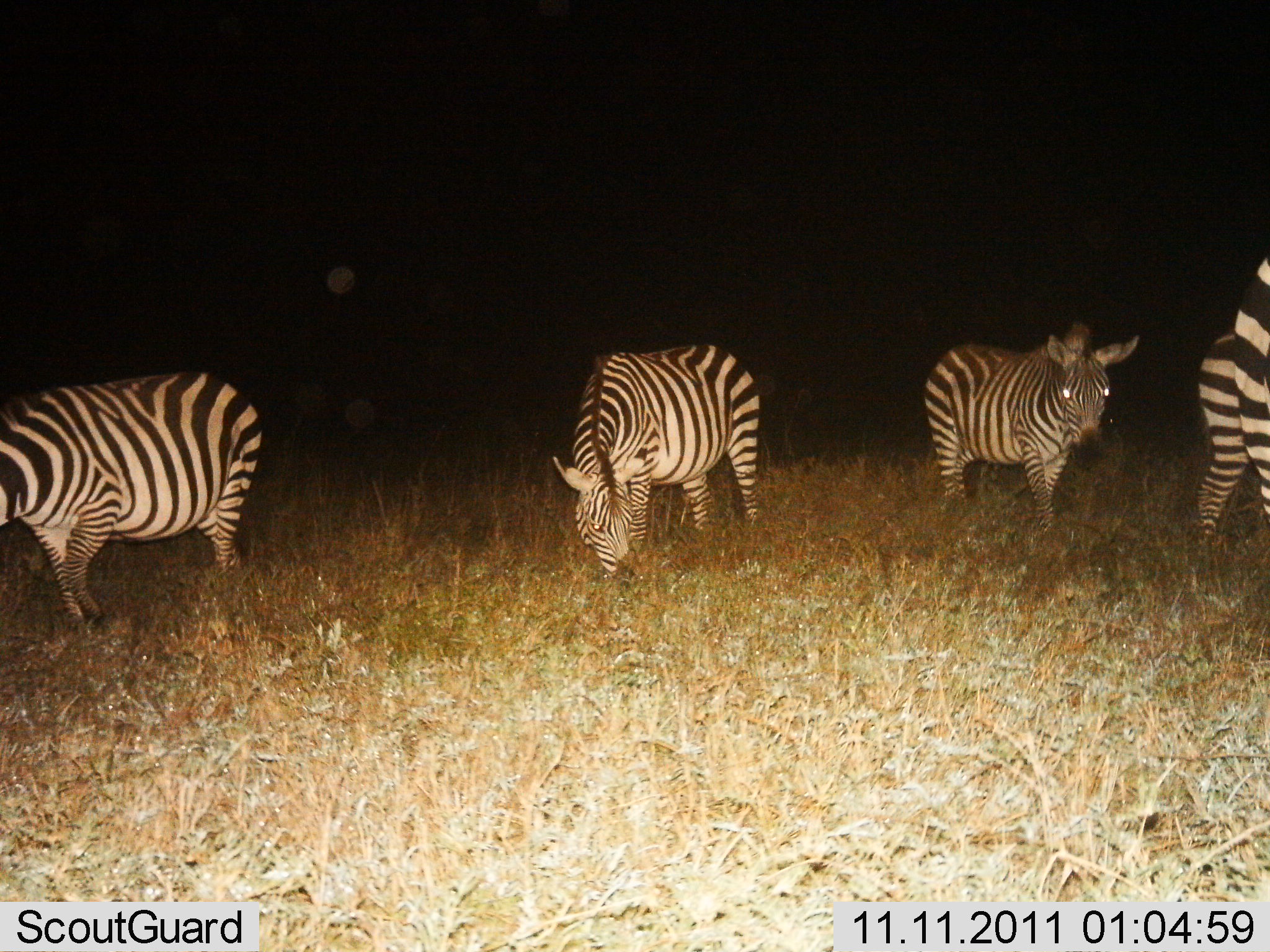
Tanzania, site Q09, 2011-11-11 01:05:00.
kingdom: Animalia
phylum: Chordata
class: Mammalia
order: Perissodactyla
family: Equidae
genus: Equus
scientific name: Equus quagga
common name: plains zebra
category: zebra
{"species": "zebra (plains zebra) (Equus quagga)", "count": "5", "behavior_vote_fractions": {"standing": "40%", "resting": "0%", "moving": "30%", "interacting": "0%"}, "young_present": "0%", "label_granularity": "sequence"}